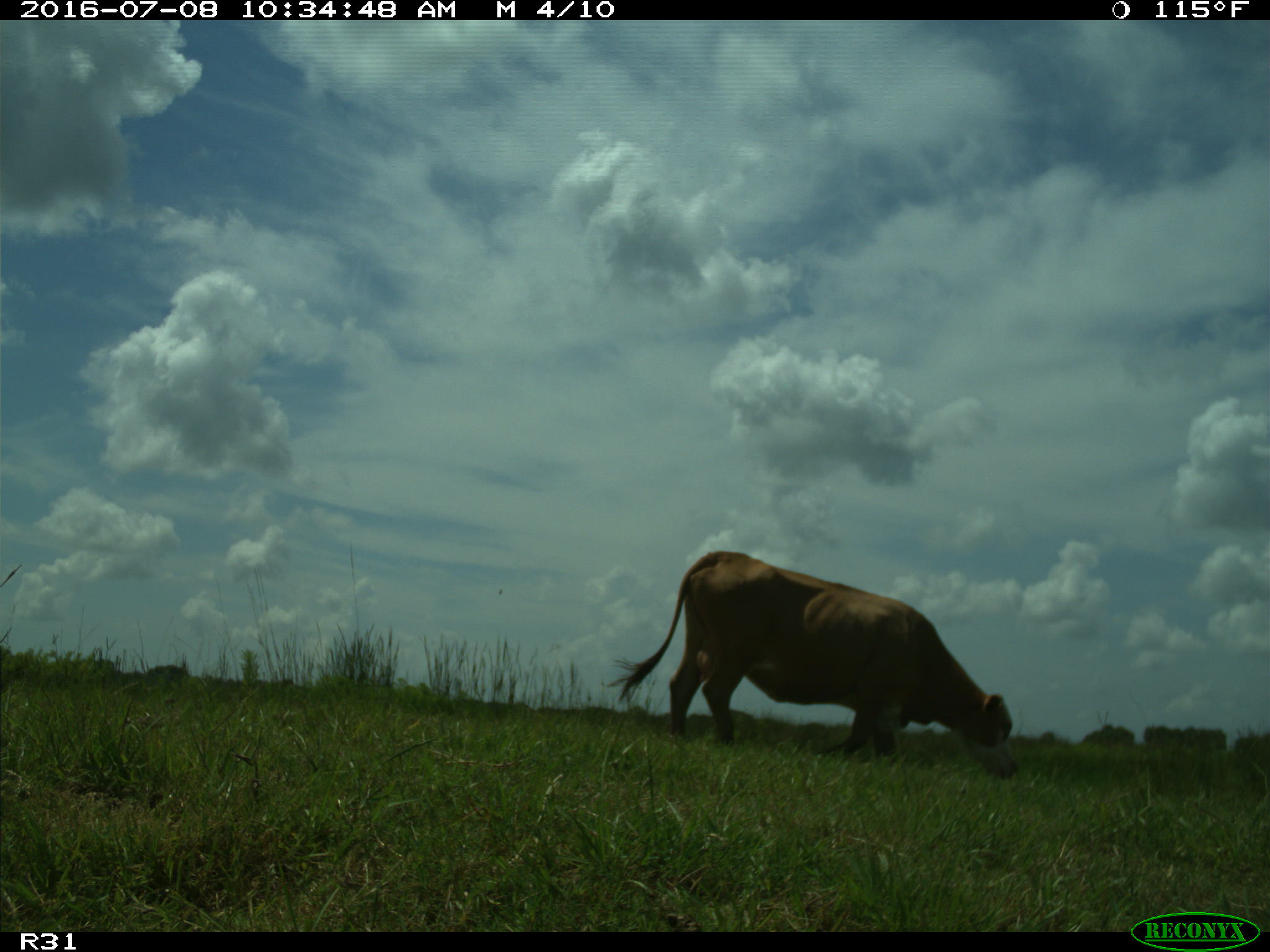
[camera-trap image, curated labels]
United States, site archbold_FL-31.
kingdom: Animalia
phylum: Chordata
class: Mammalia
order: Artiodactyla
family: Bovidae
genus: Bos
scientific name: Bos taurus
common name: domestic cow